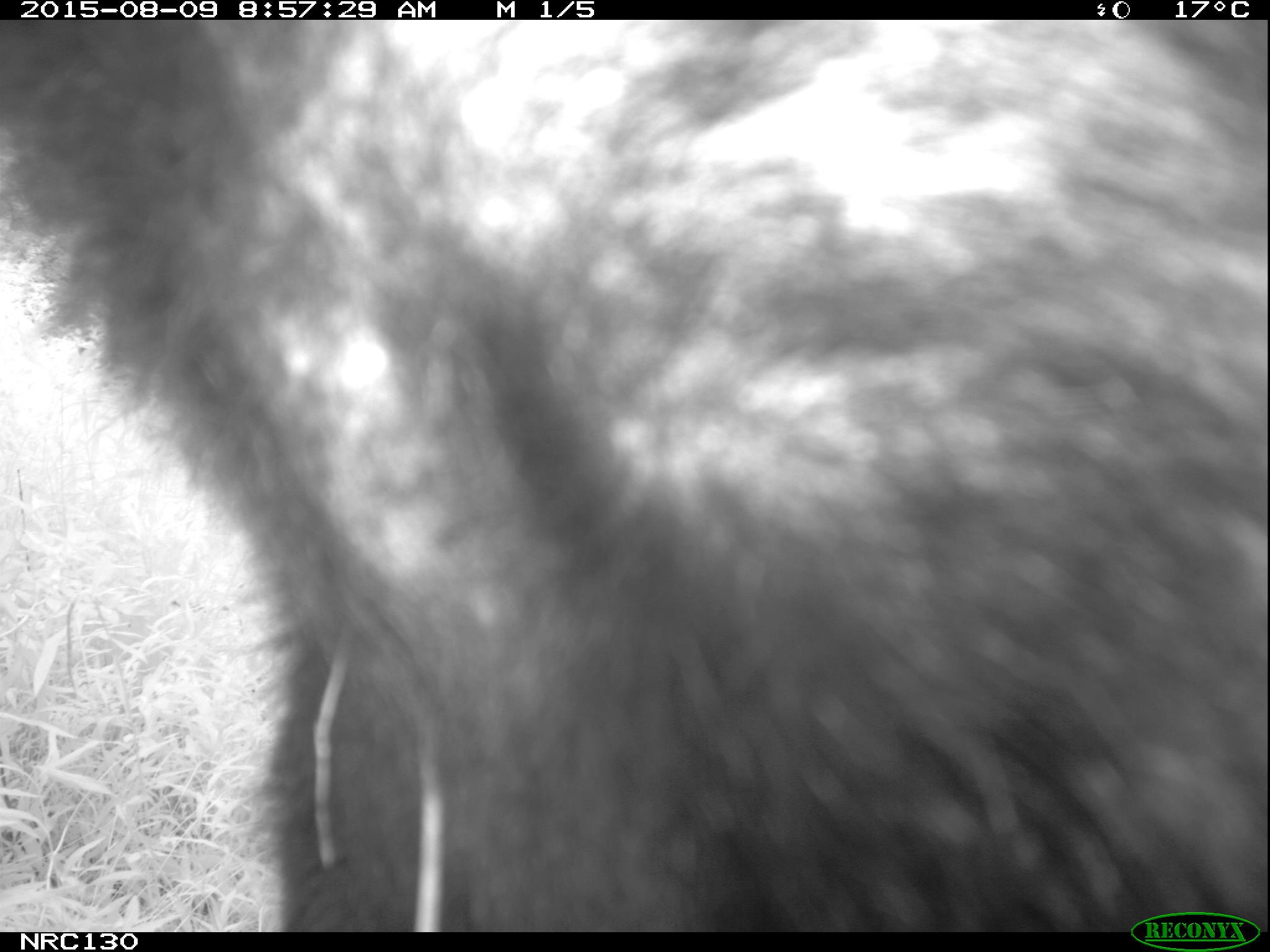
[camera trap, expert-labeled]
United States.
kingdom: Animalia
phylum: Chordata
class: Mammalia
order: Carnivora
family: Ursidae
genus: Ursus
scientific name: Ursus americanus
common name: american black bear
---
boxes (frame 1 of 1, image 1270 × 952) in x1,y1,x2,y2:
American Black Bear: 1,33,1263,925